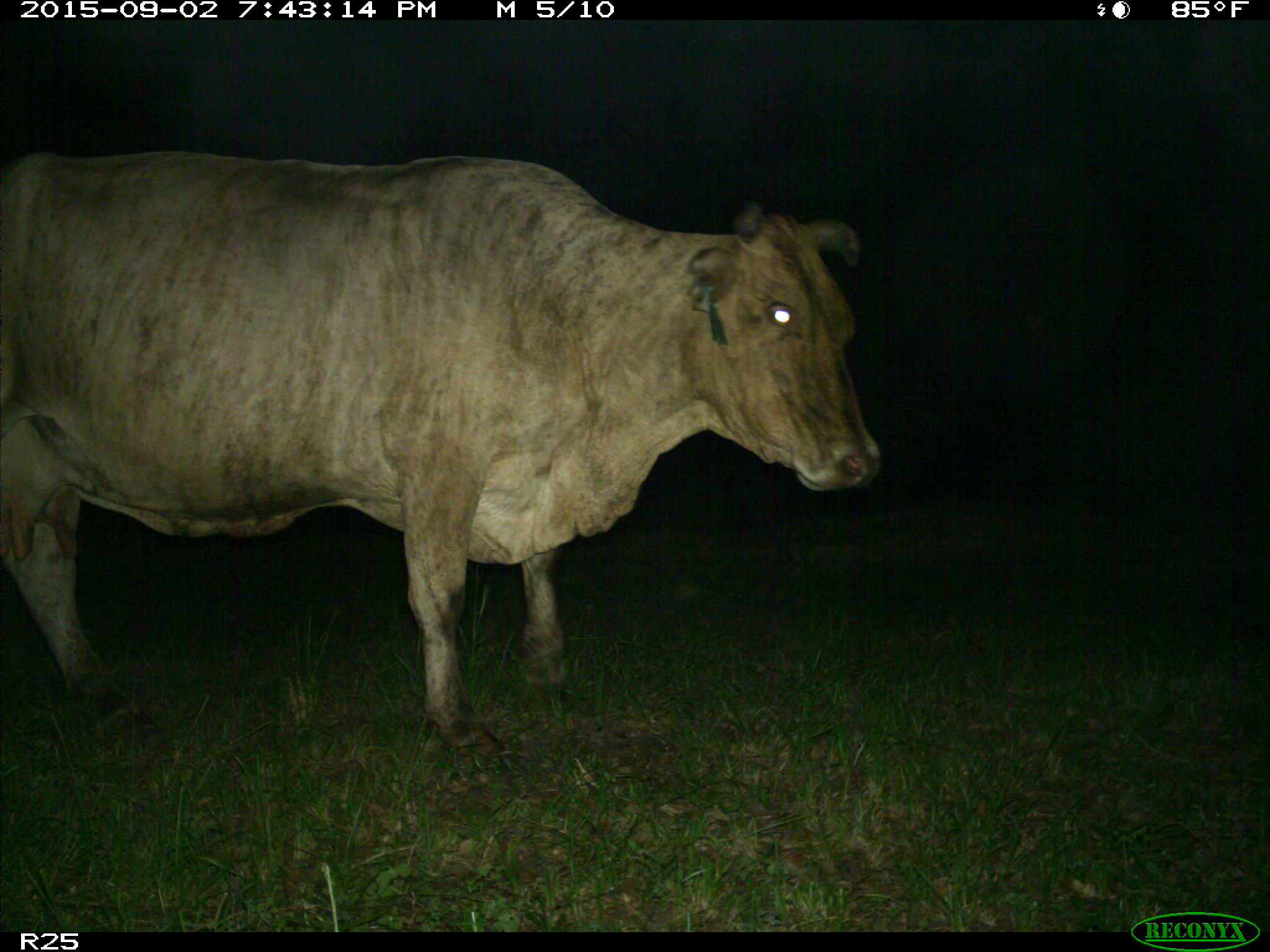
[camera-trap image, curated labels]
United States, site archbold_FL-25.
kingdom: Animalia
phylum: Chordata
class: Mammalia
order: Artiodactyla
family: Bovidae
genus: Bos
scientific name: Bos taurus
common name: domestic cow